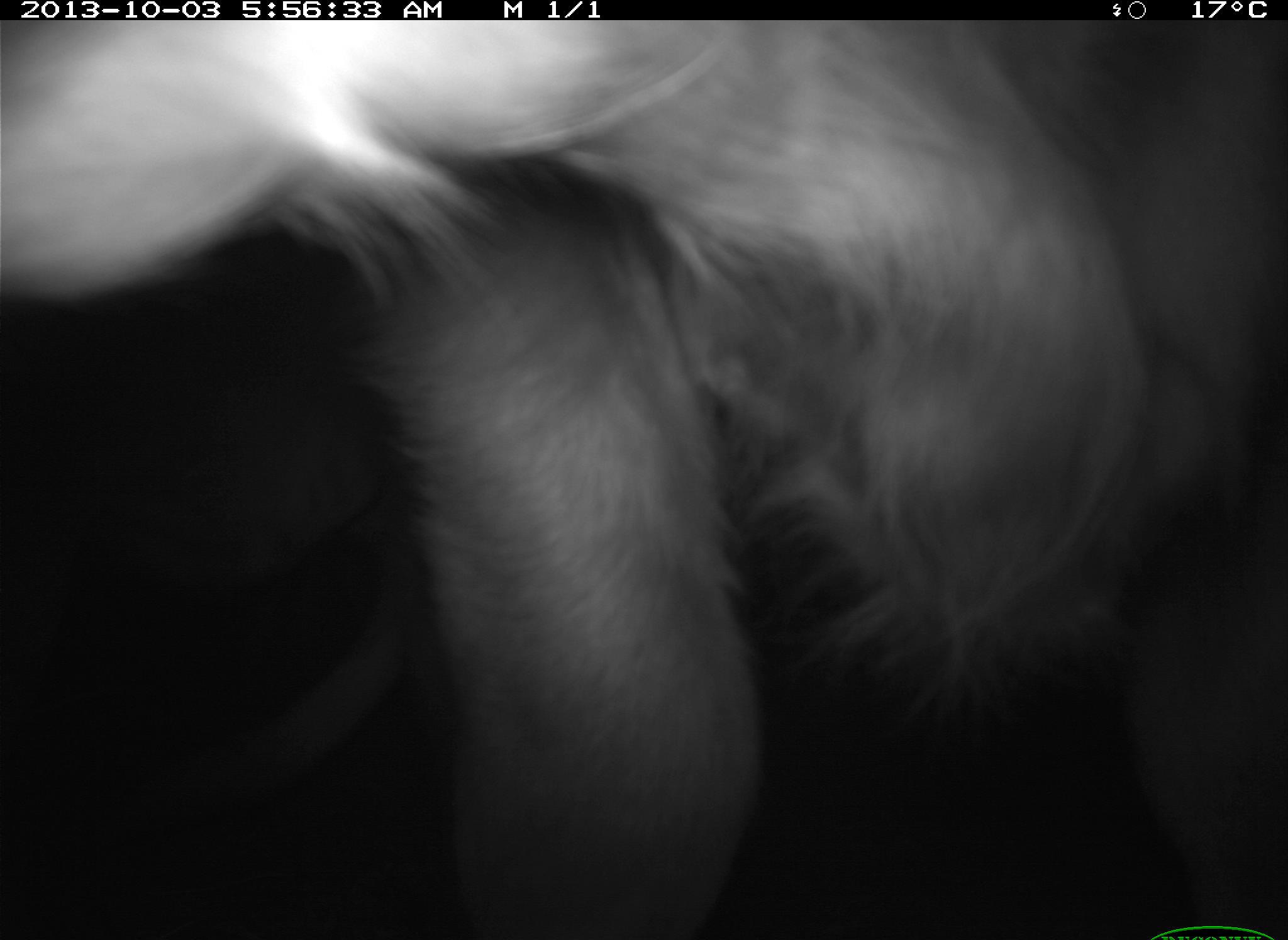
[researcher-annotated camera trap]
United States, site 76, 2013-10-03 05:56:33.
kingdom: Animalia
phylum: Chordata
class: Mammalia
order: Artiodactyla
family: Bovidae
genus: Bos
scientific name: Bos taurus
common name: cow